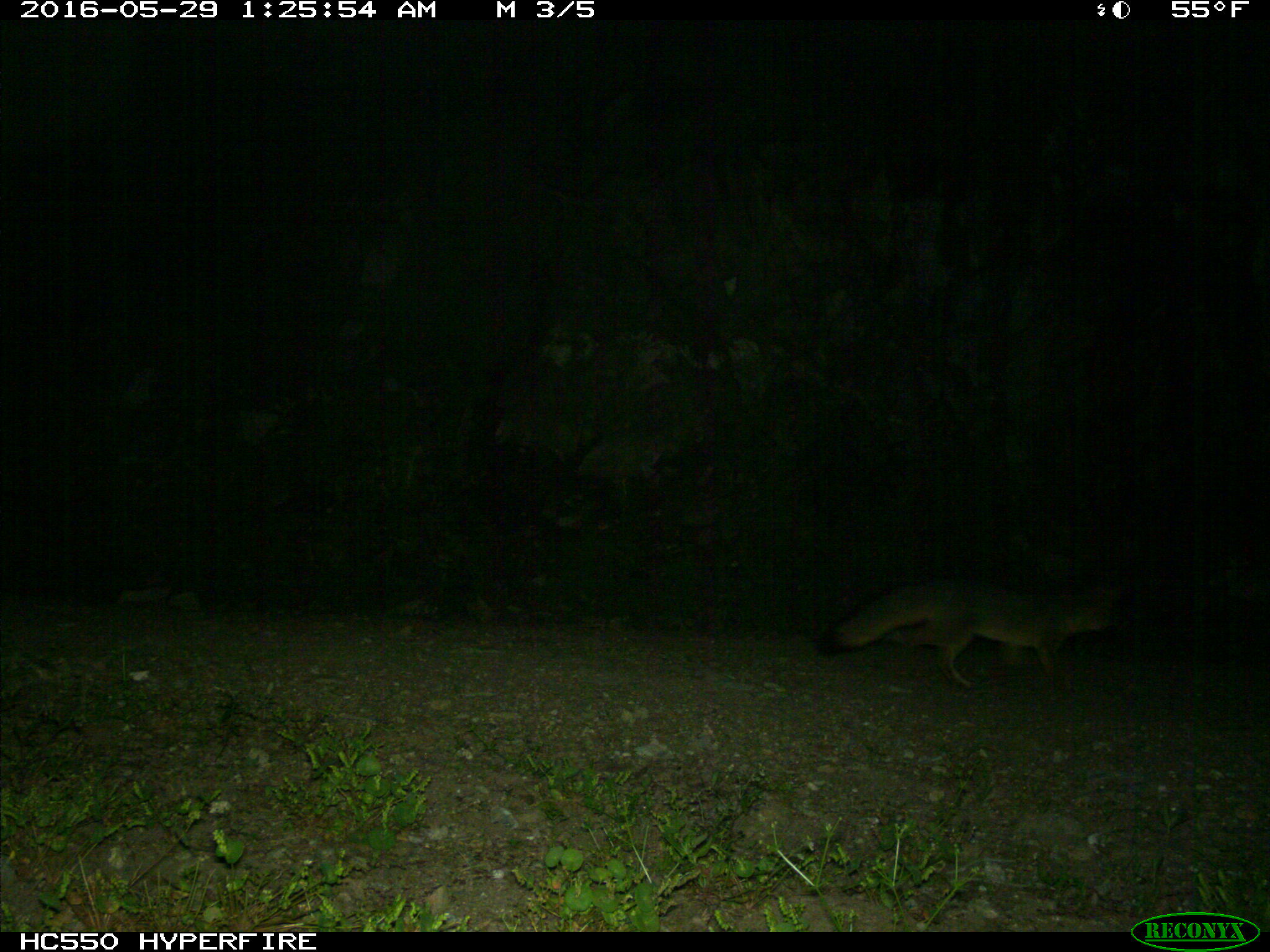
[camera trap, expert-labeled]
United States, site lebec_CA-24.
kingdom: Animalia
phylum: Chordata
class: Mammalia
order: Carnivora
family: Canidae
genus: Urocyon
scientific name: Urocyon cinereoargenteus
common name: gray fox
Urocyon cinereoargenteus (gray fox).